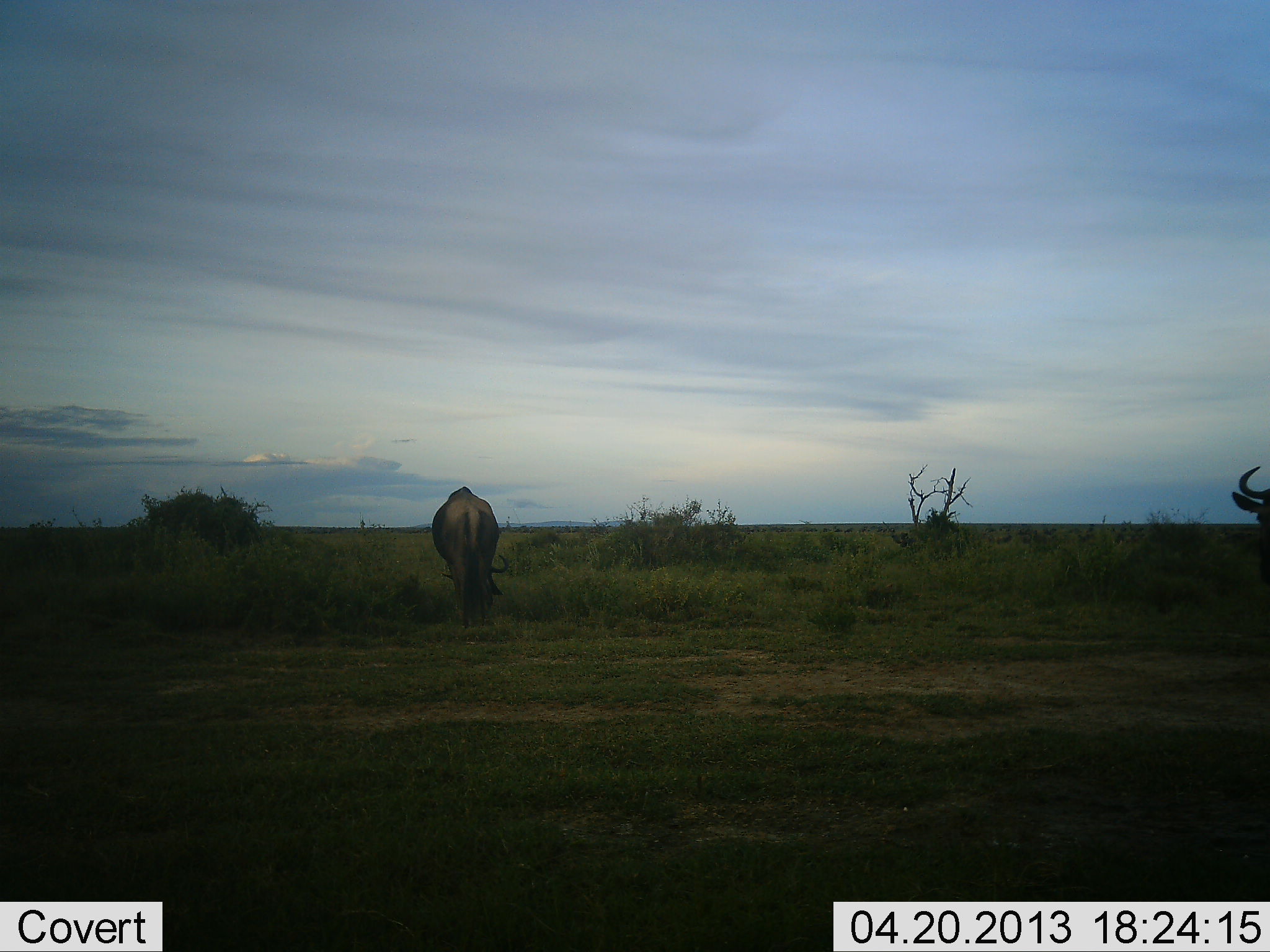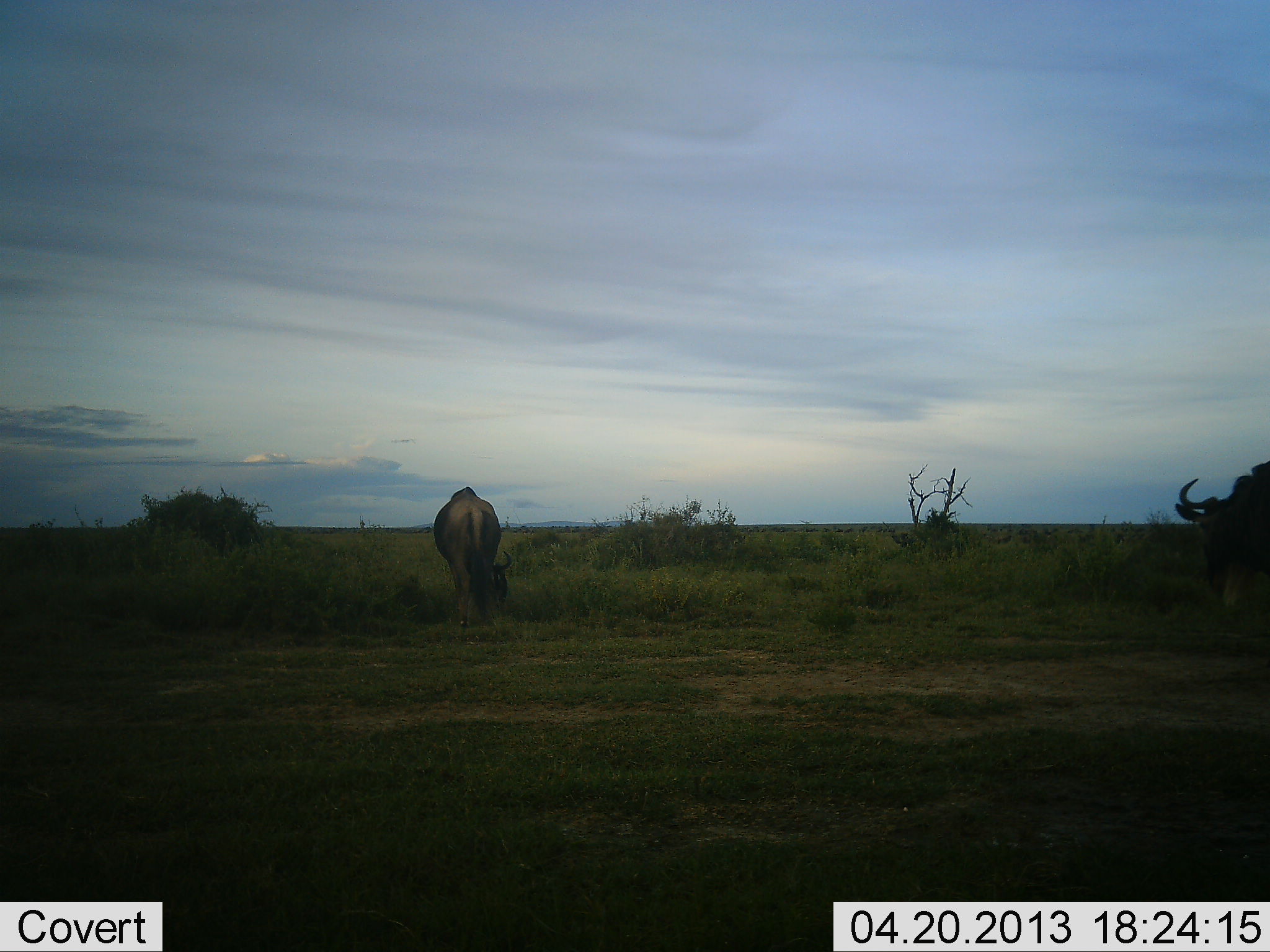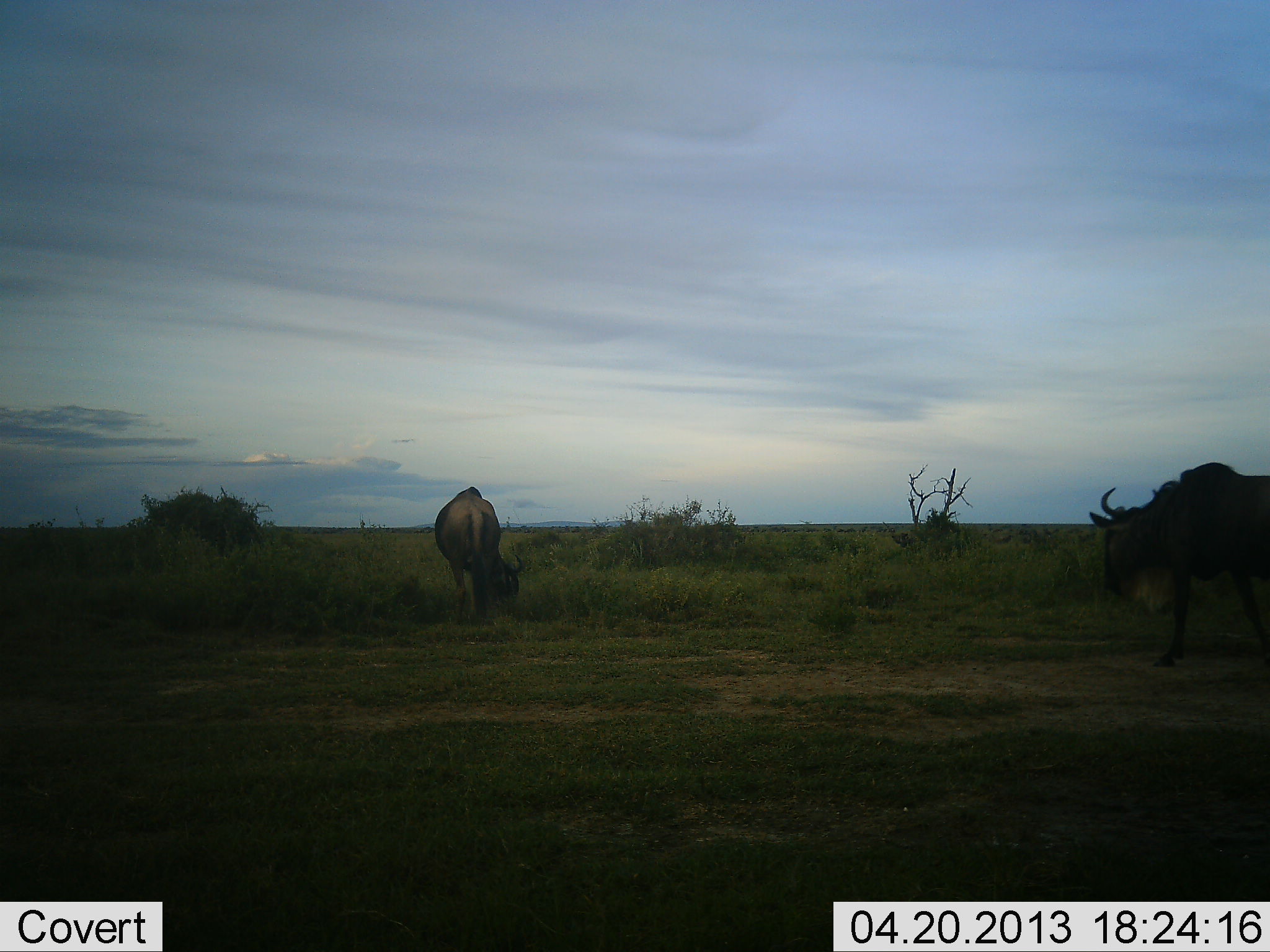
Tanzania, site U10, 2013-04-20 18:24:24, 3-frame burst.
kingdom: Animalia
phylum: Chordata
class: Mammalia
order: Artiodactyla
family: Bovidae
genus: Connochaetes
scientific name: Connochaetes taurinus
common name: blue wildebeest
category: wildebeest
Wildebeest (blue wildebeest) (Connochaetes taurinus), count 2. Behavior (volunteer vote fractions): standing 22%, resting 0%, moving 89%, interacting 0%. Young present (vote fraction): 0%. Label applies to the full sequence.